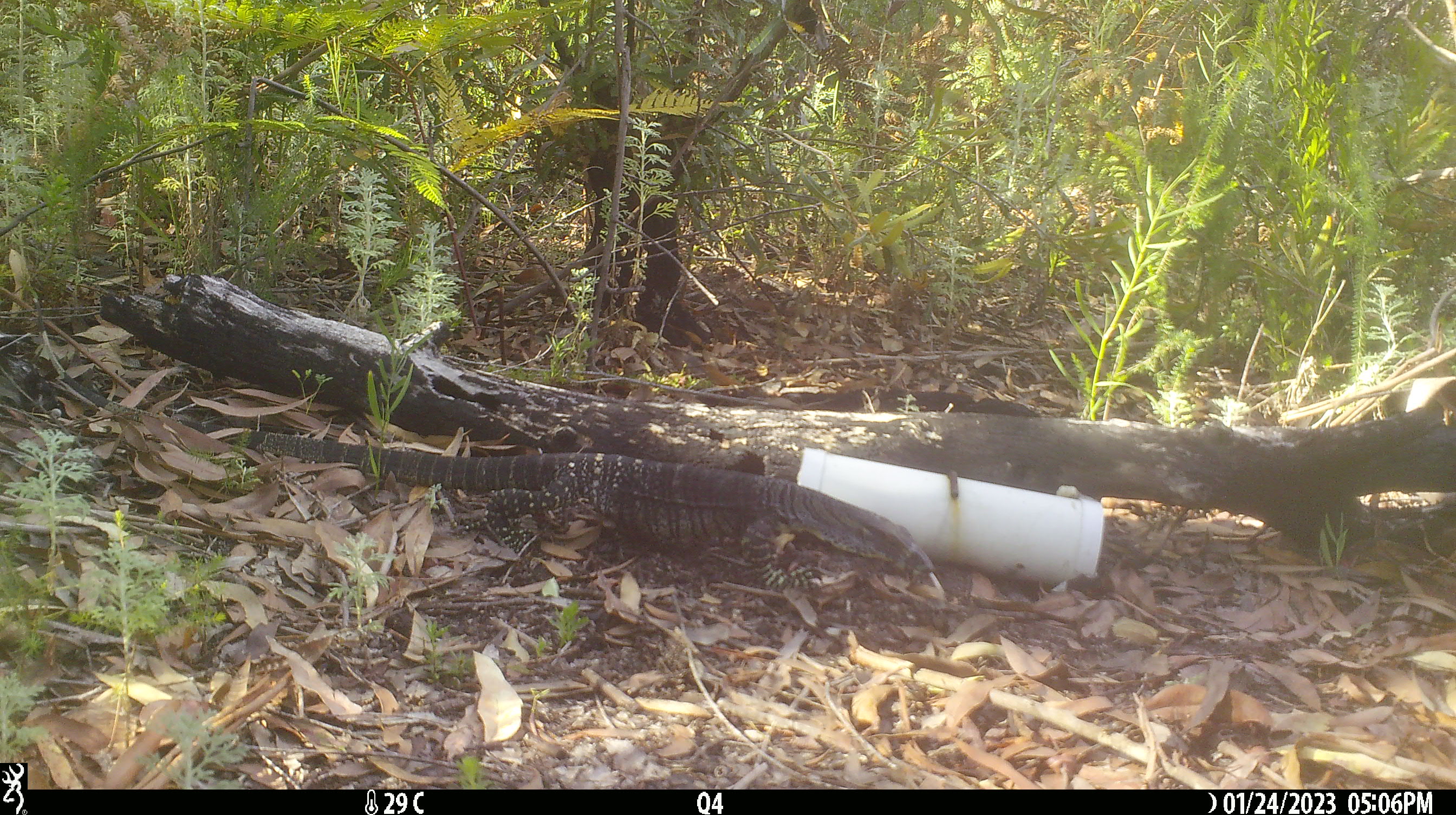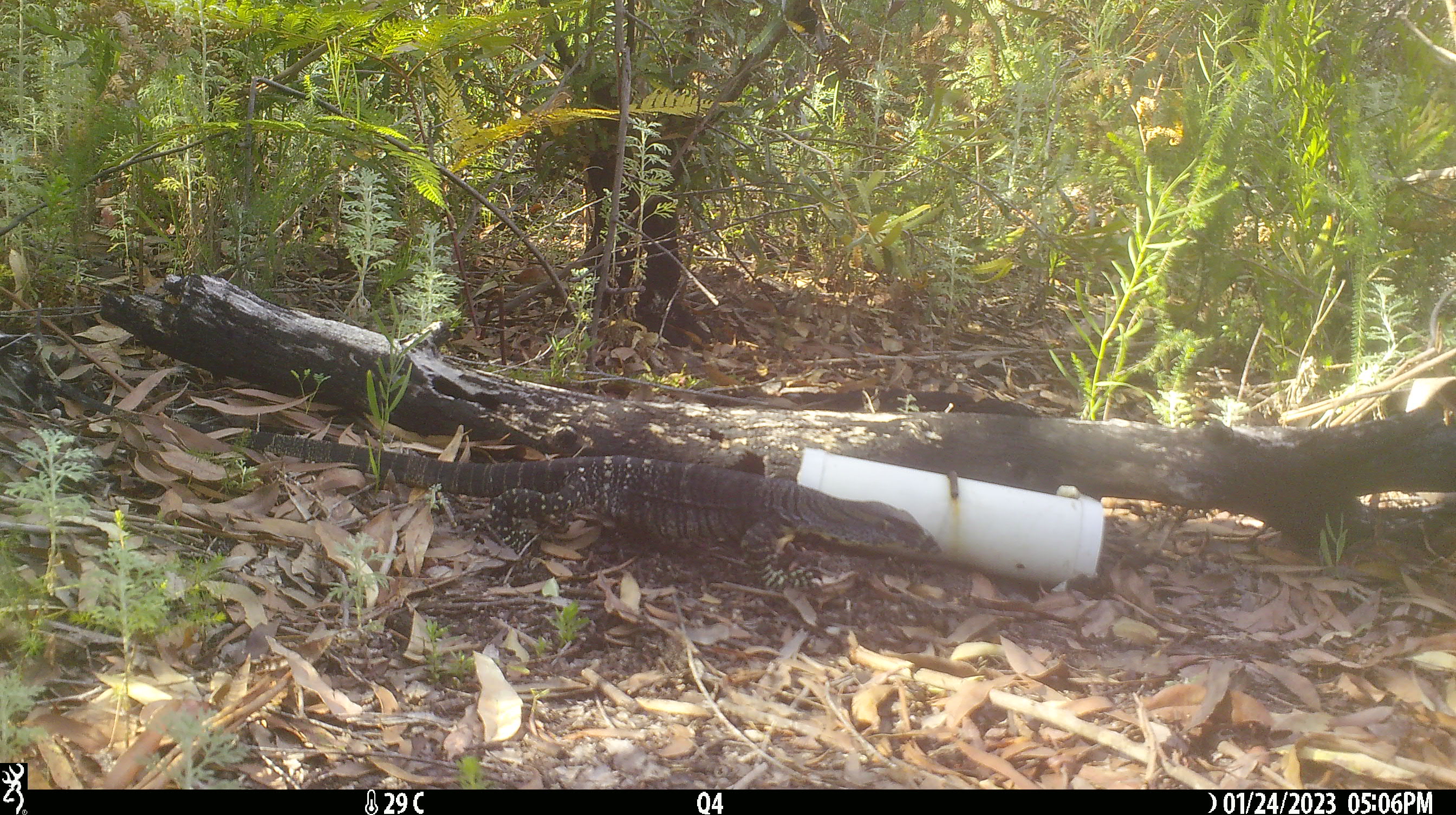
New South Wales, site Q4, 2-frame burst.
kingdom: Animalia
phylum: Chordata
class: Reptilia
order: Squamata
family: Varanidae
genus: Varanus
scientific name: Varanus varius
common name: lace monitor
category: goanna